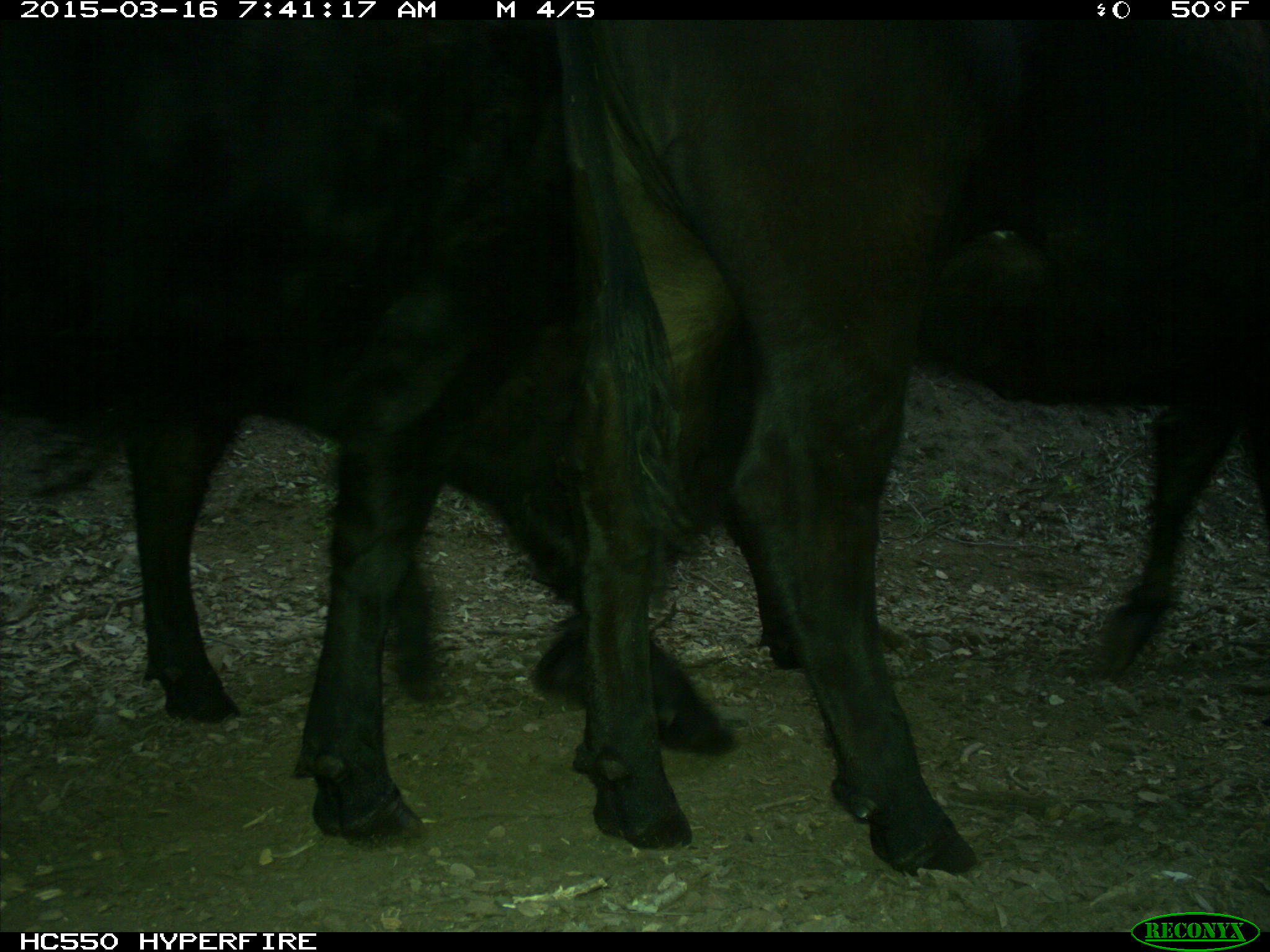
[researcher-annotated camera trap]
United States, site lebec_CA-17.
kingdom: Animalia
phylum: Chordata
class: Mammalia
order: Artiodactyla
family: Bovidae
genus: Bos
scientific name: Bos taurus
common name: domestic cow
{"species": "Bos taurus (domestic cow)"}